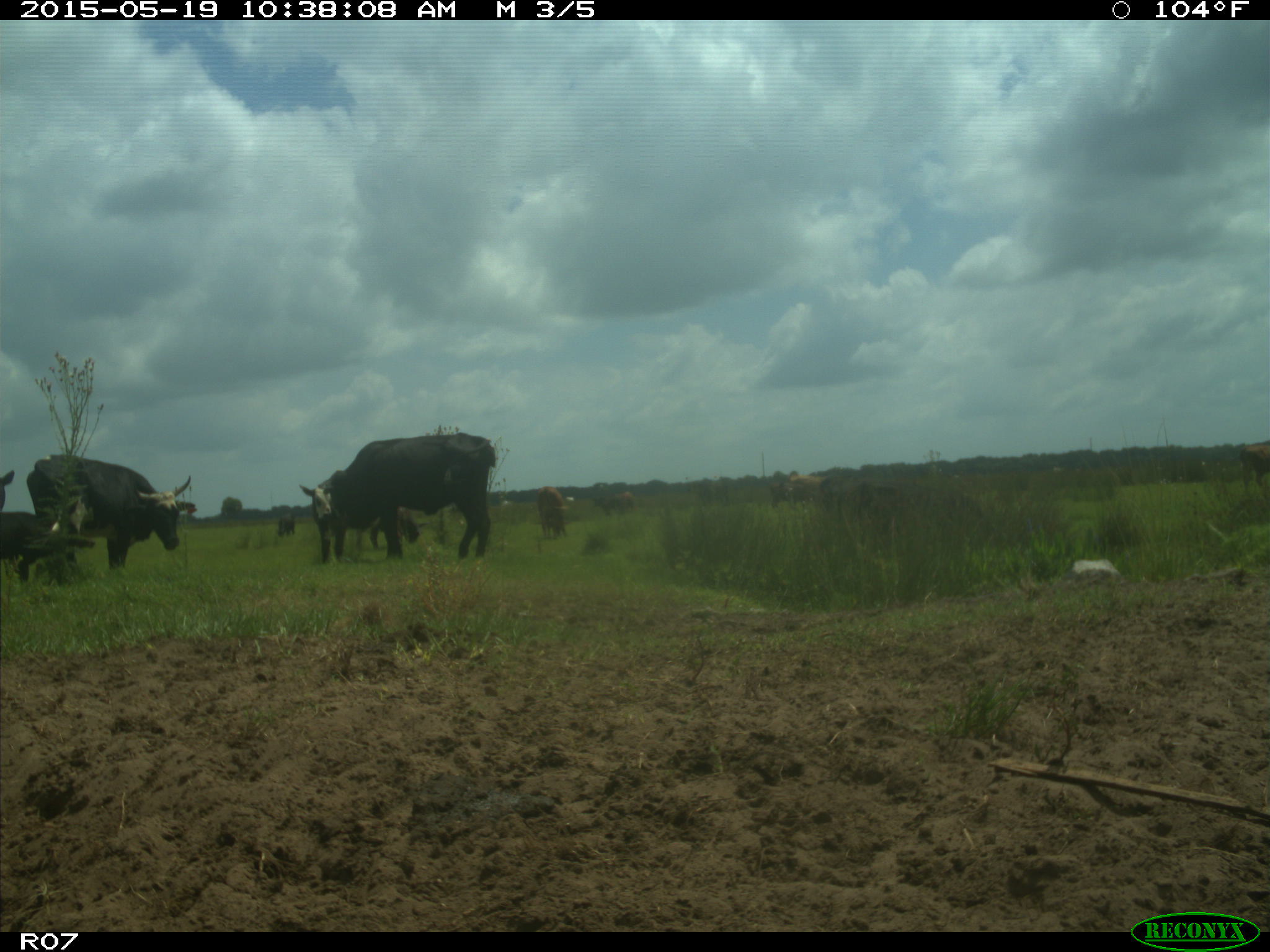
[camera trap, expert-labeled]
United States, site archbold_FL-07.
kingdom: Animalia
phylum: Chordata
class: Mammalia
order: Artiodactyla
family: Bovidae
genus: Bos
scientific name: Bos taurus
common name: domestic cow